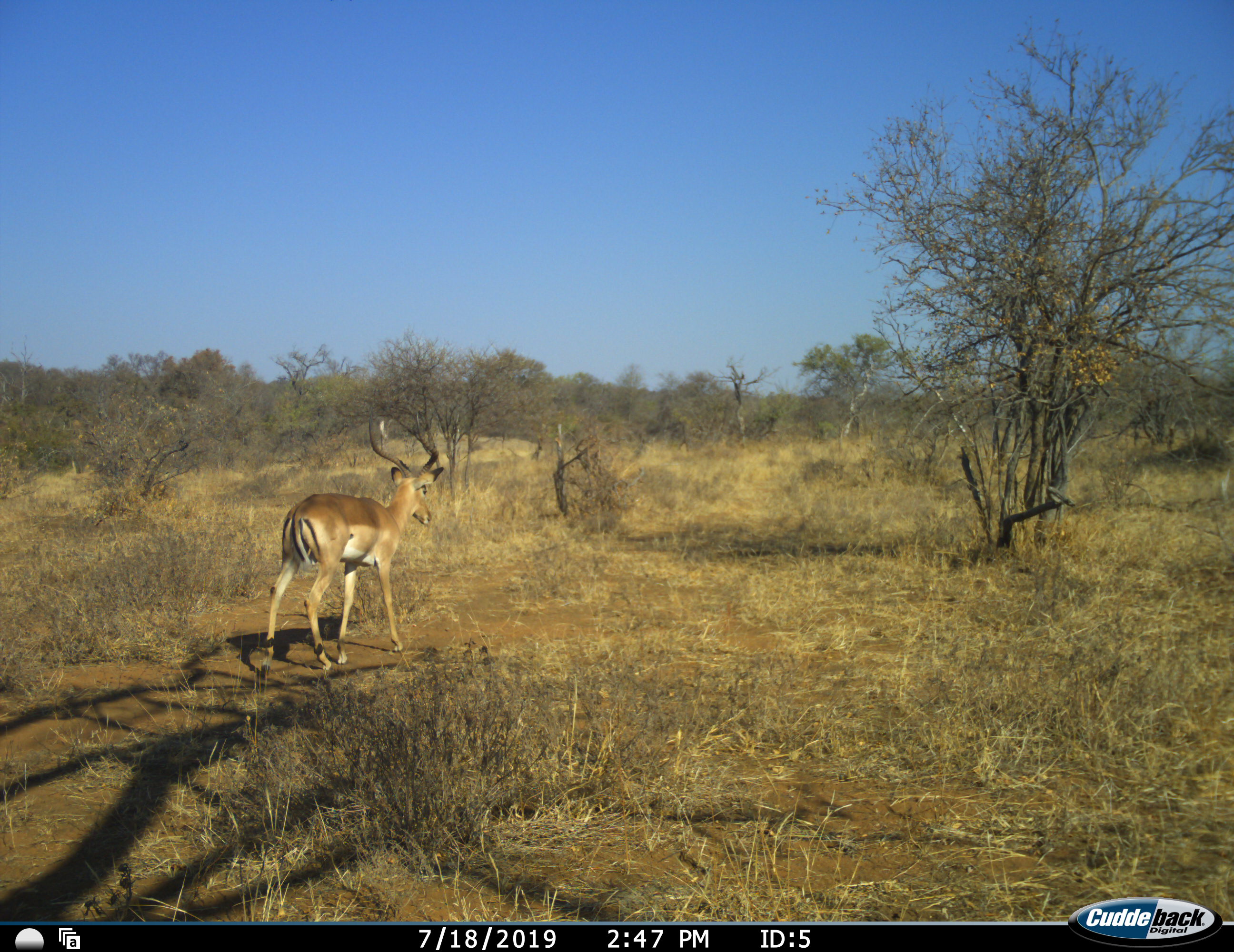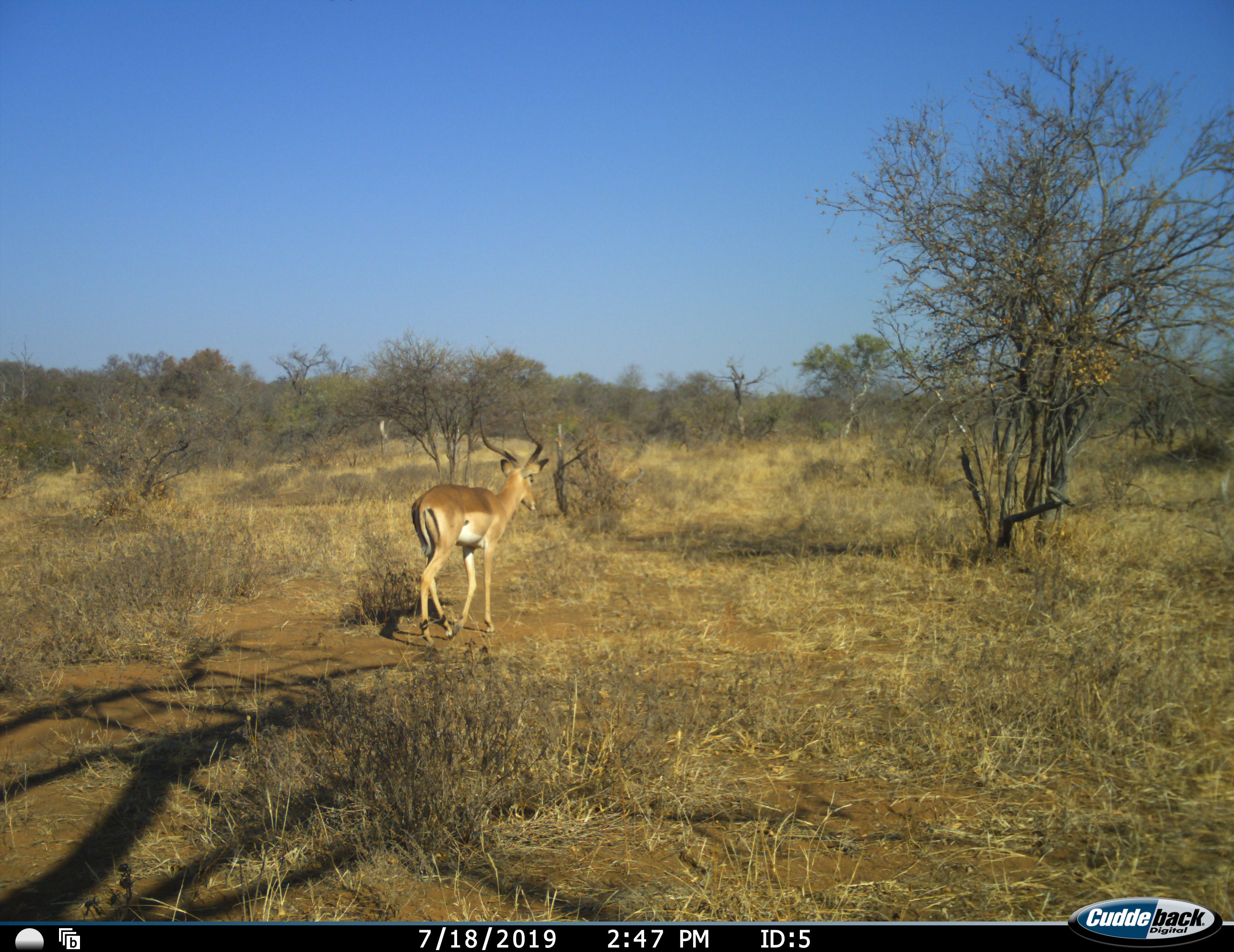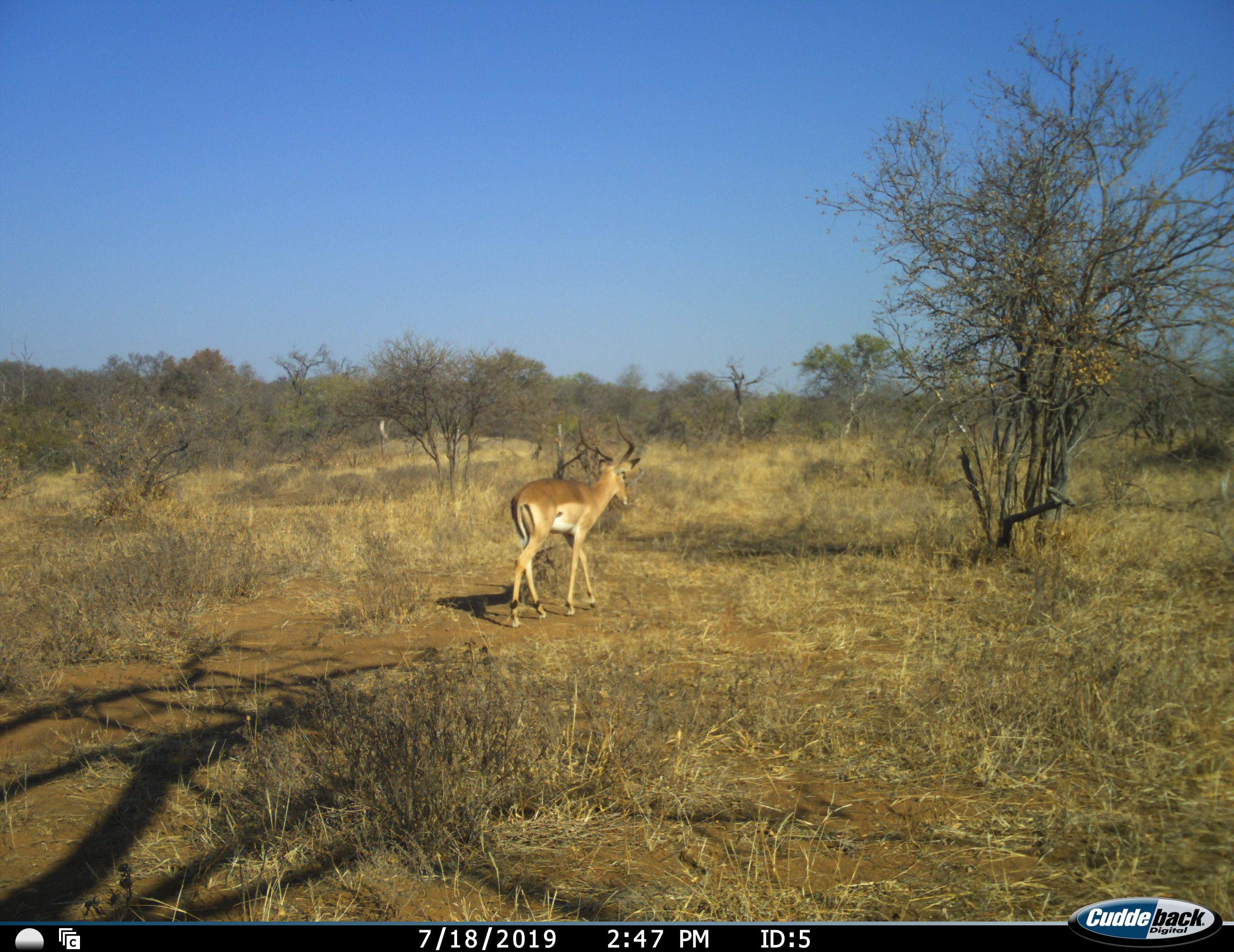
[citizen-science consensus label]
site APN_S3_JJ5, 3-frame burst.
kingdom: Animalia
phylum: Chordata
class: Mammalia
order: Artiodactyla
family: Bovidae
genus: Aepyceros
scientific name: Aepyceros melampus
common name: impala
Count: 1.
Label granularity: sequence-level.